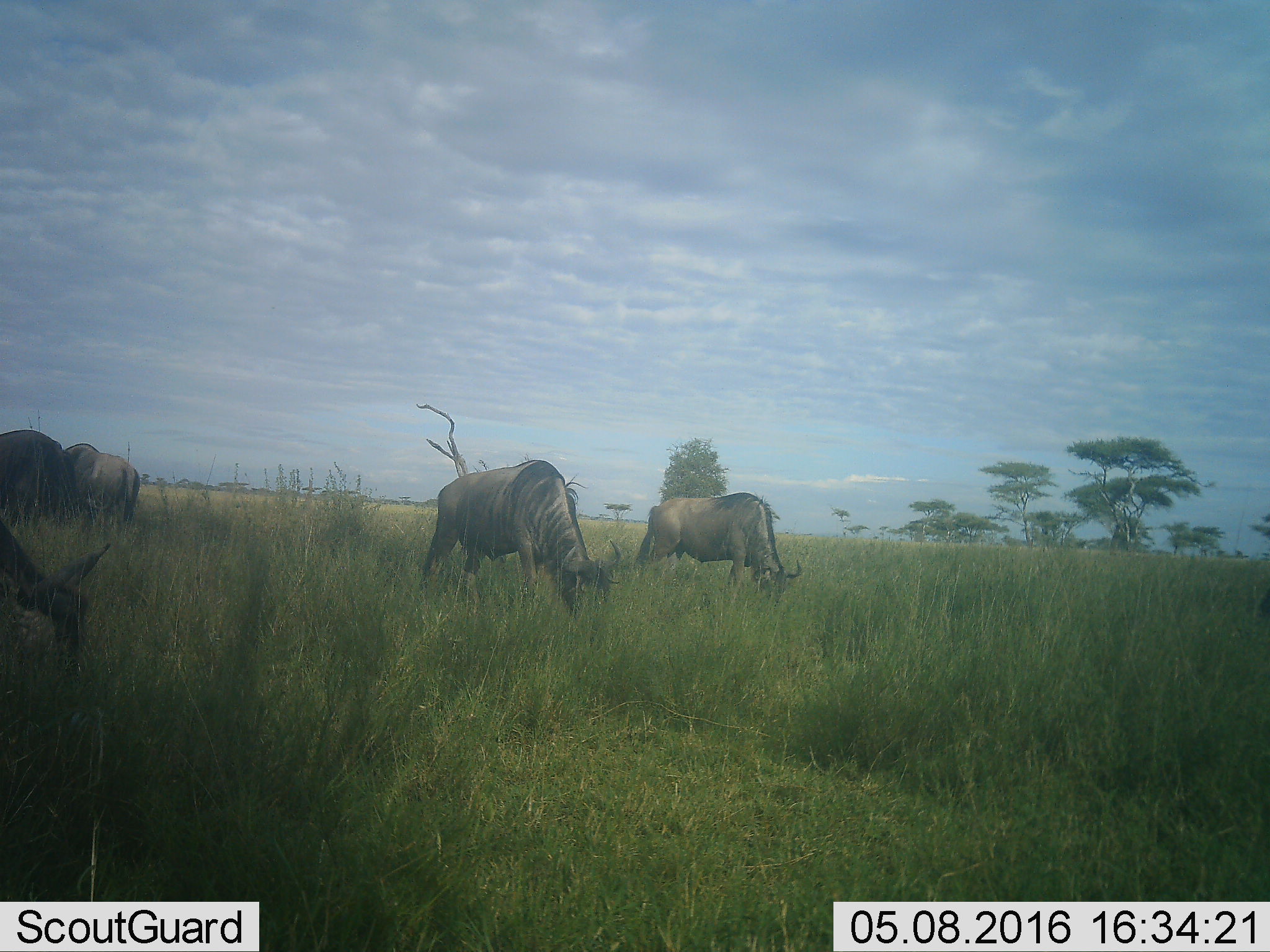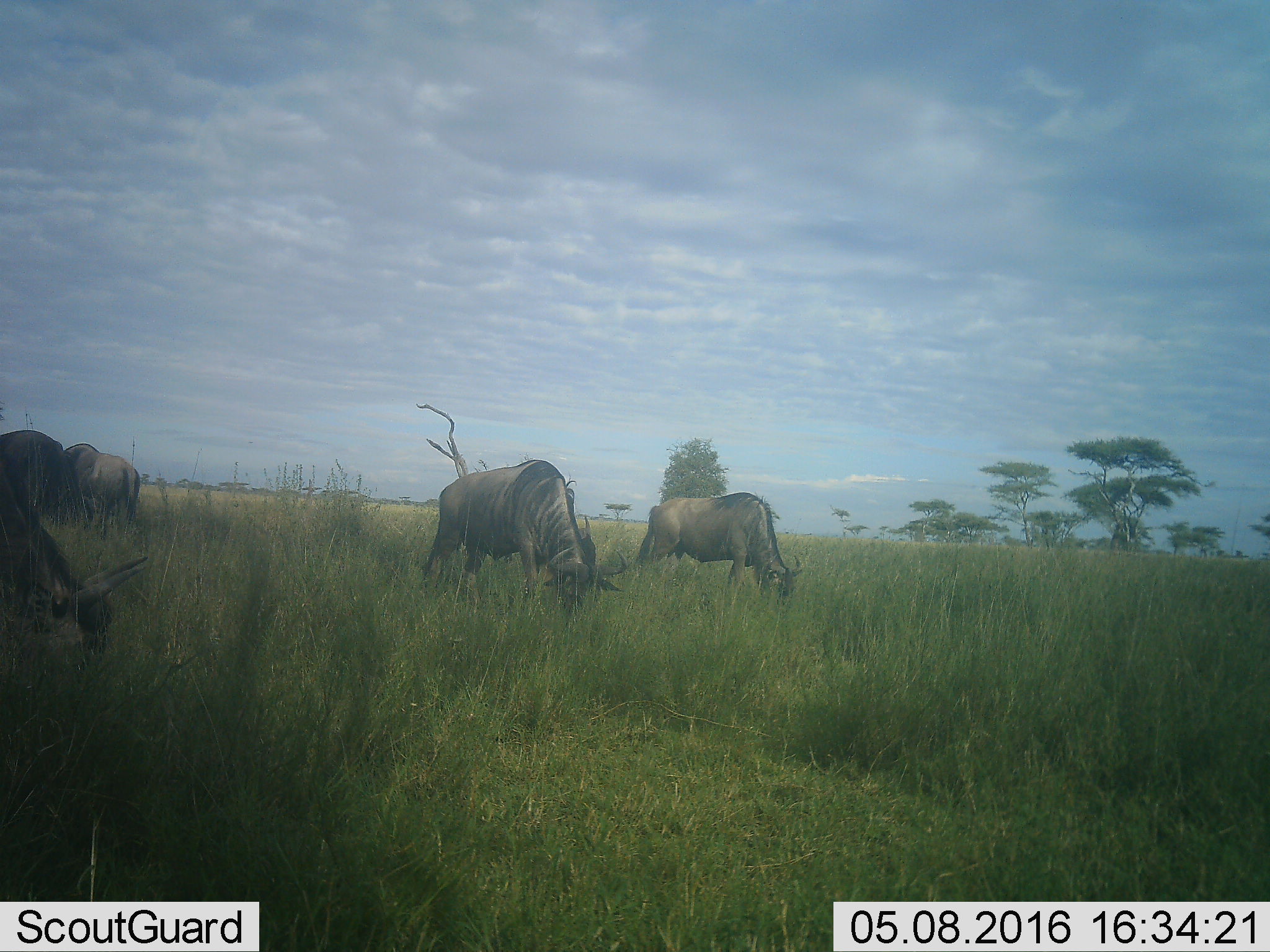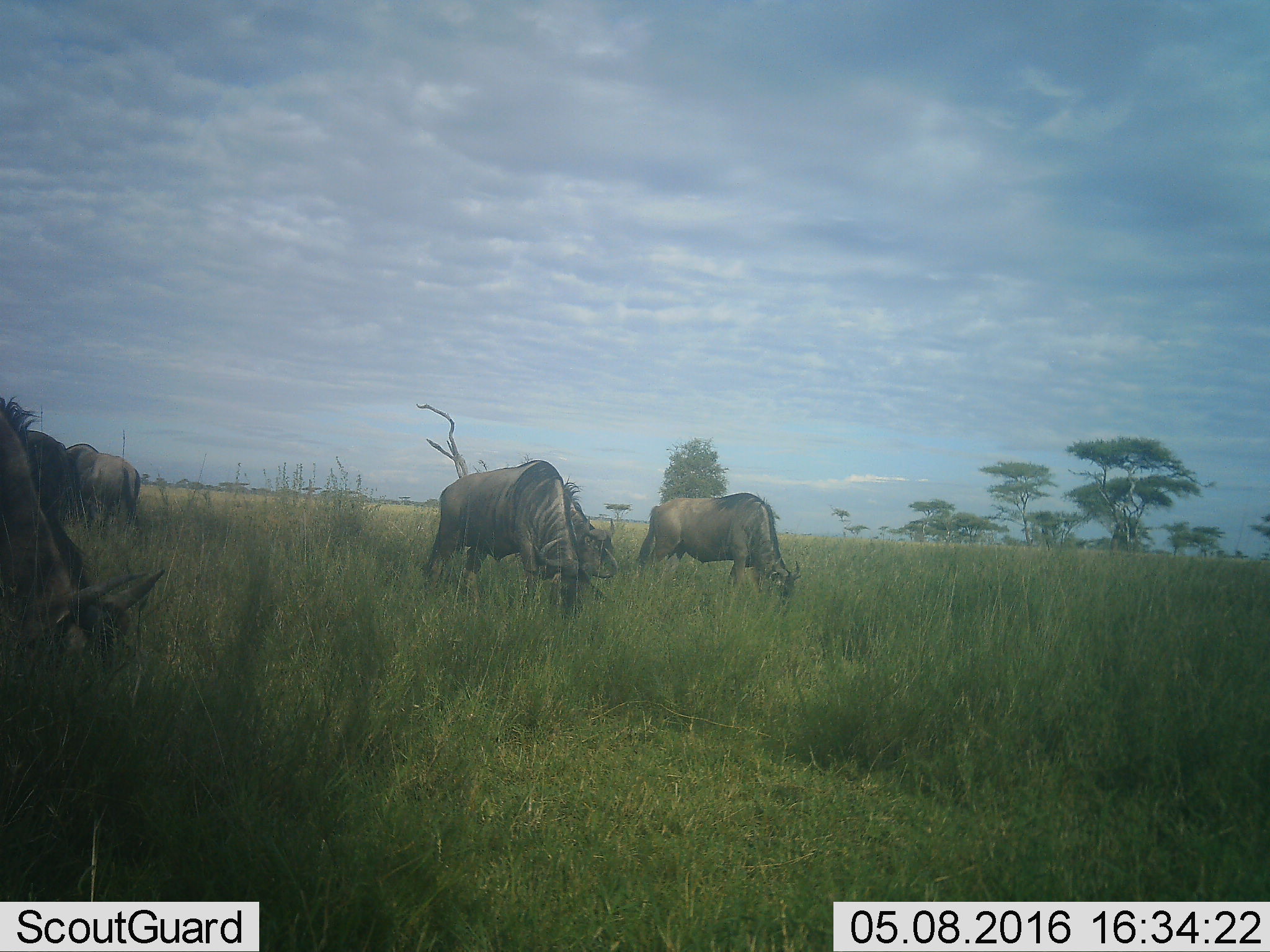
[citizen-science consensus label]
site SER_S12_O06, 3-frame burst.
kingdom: Animalia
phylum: Chordata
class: Mammalia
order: Artiodactyla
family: Bovidae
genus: Connochaetes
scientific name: Connochaetes taurinus taurinus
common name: blue wildebeest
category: wildebeestblue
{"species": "wildebeestblue (blue wildebeest) (Connochaetes taurinus taurinus)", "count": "5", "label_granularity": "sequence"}